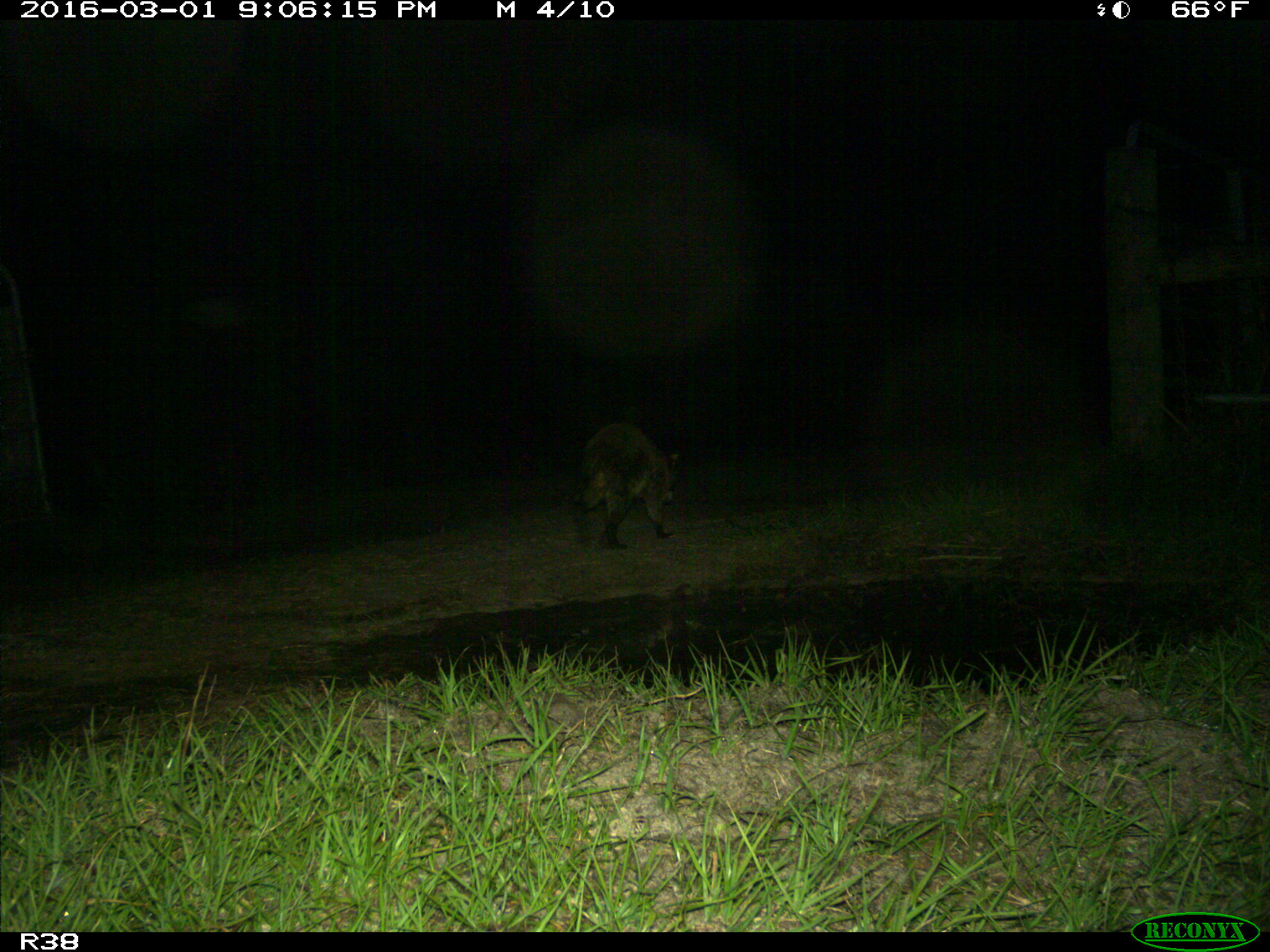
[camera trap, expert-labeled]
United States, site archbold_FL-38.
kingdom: Animalia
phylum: Chordata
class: Mammalia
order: Carnivora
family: Procyonidae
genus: Procyon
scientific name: Procyon lotor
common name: common raccoon